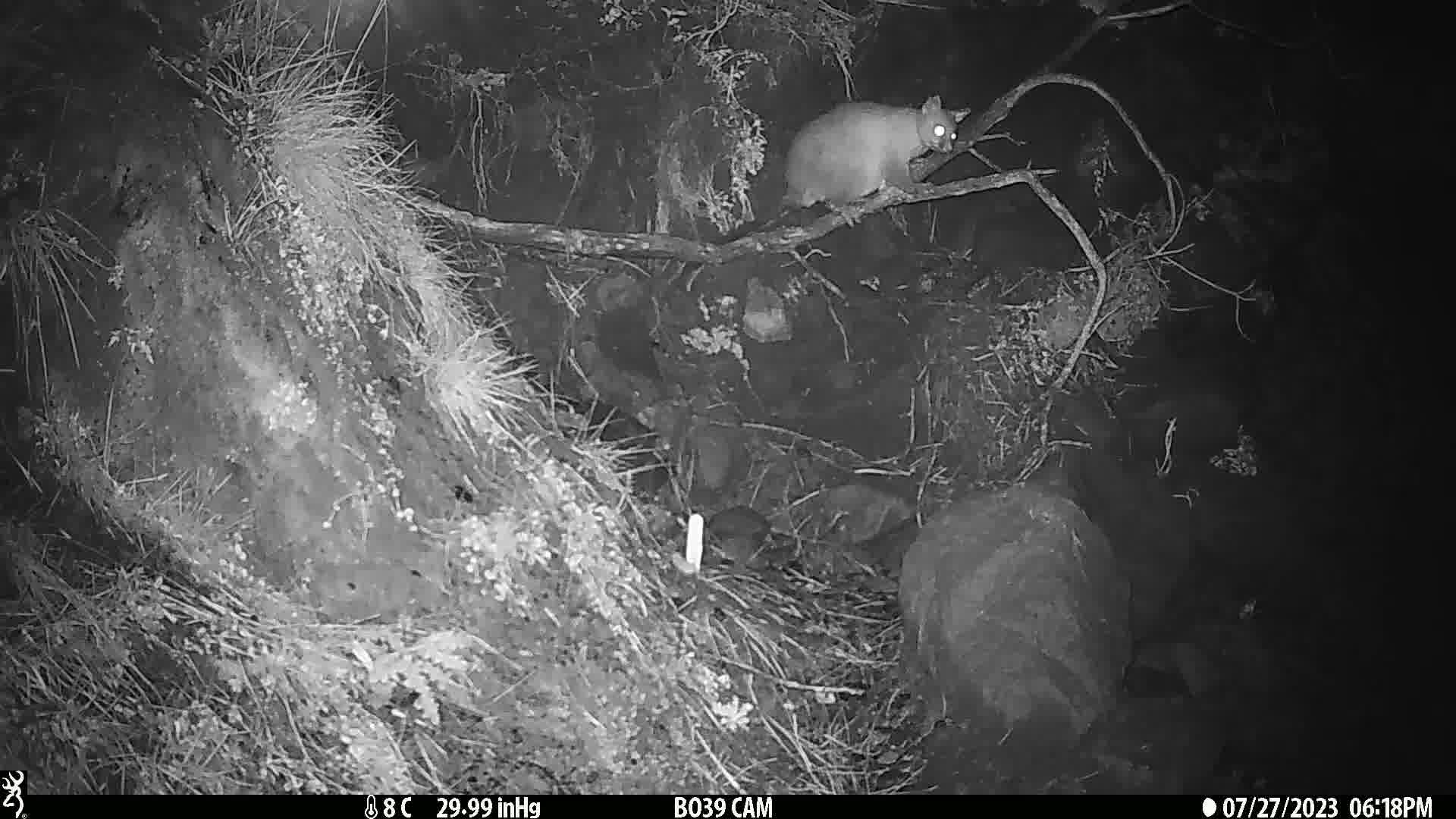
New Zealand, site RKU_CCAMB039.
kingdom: Animalia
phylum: Chordata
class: Mammalia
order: Diprotodontia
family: Phalangeridae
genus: Trichosurus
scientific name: Trichosurus vulpecula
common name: common brushtail possum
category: possum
Possum (common brushtail possum) (Trichosurus vulpecula).